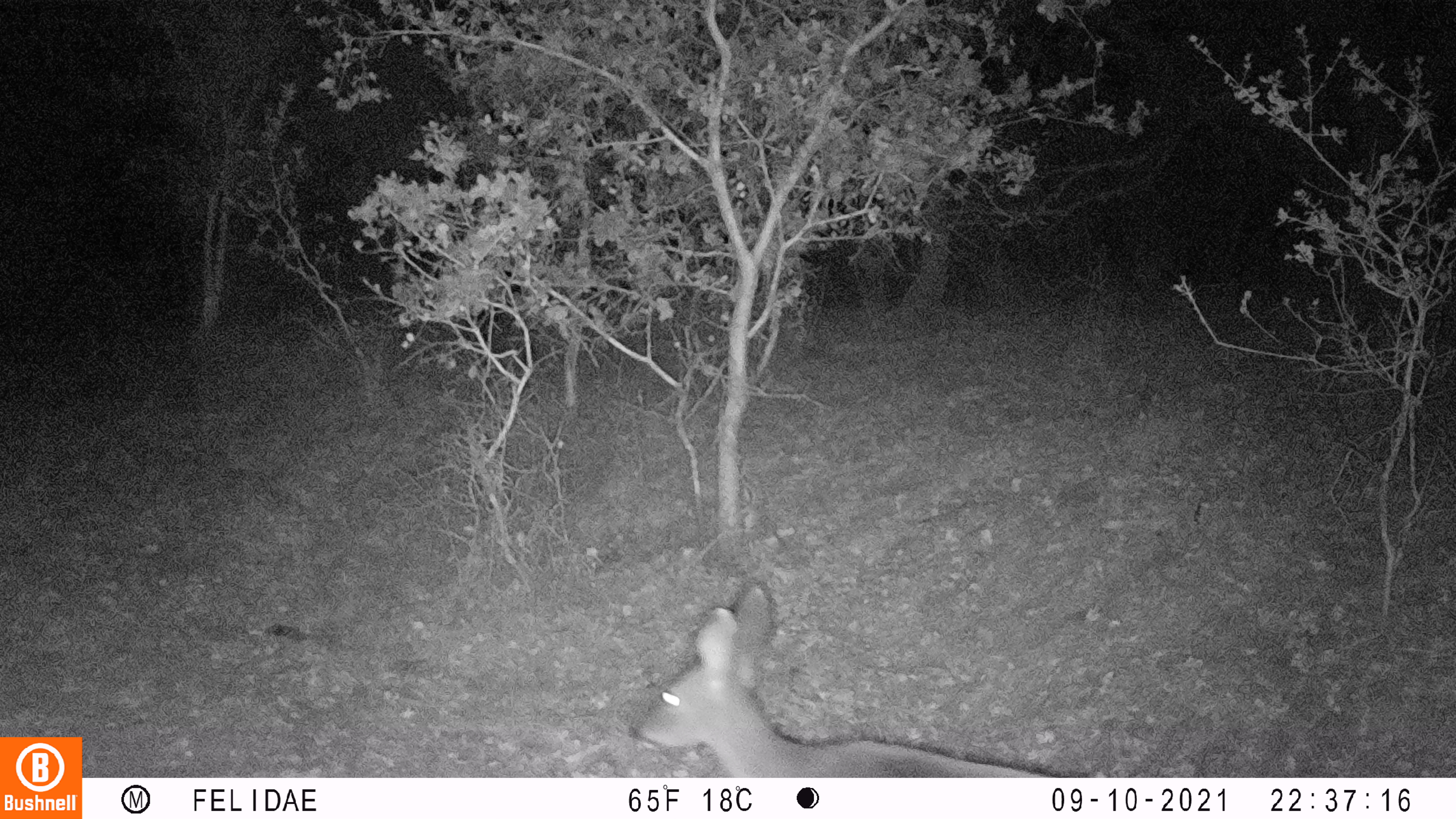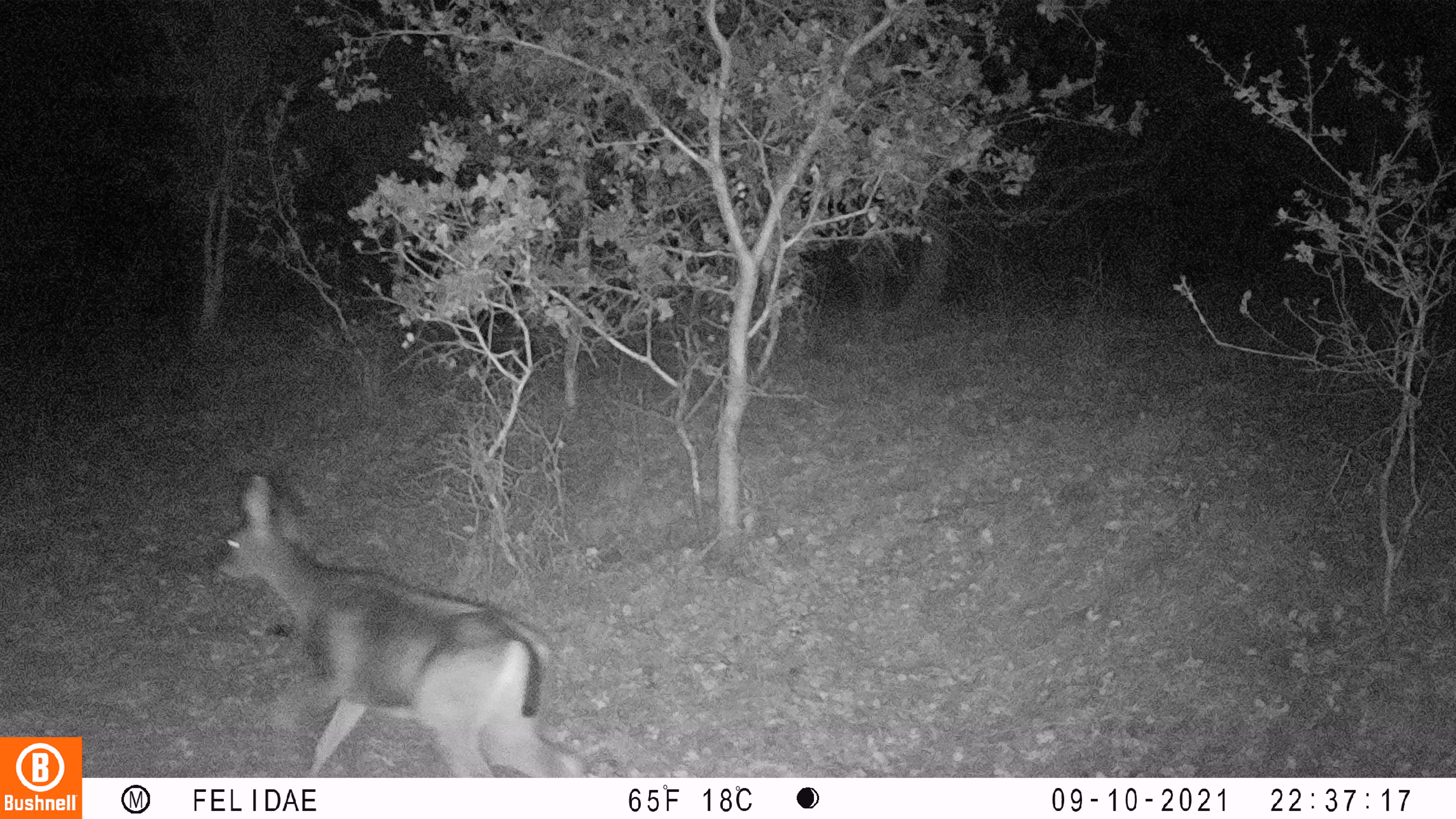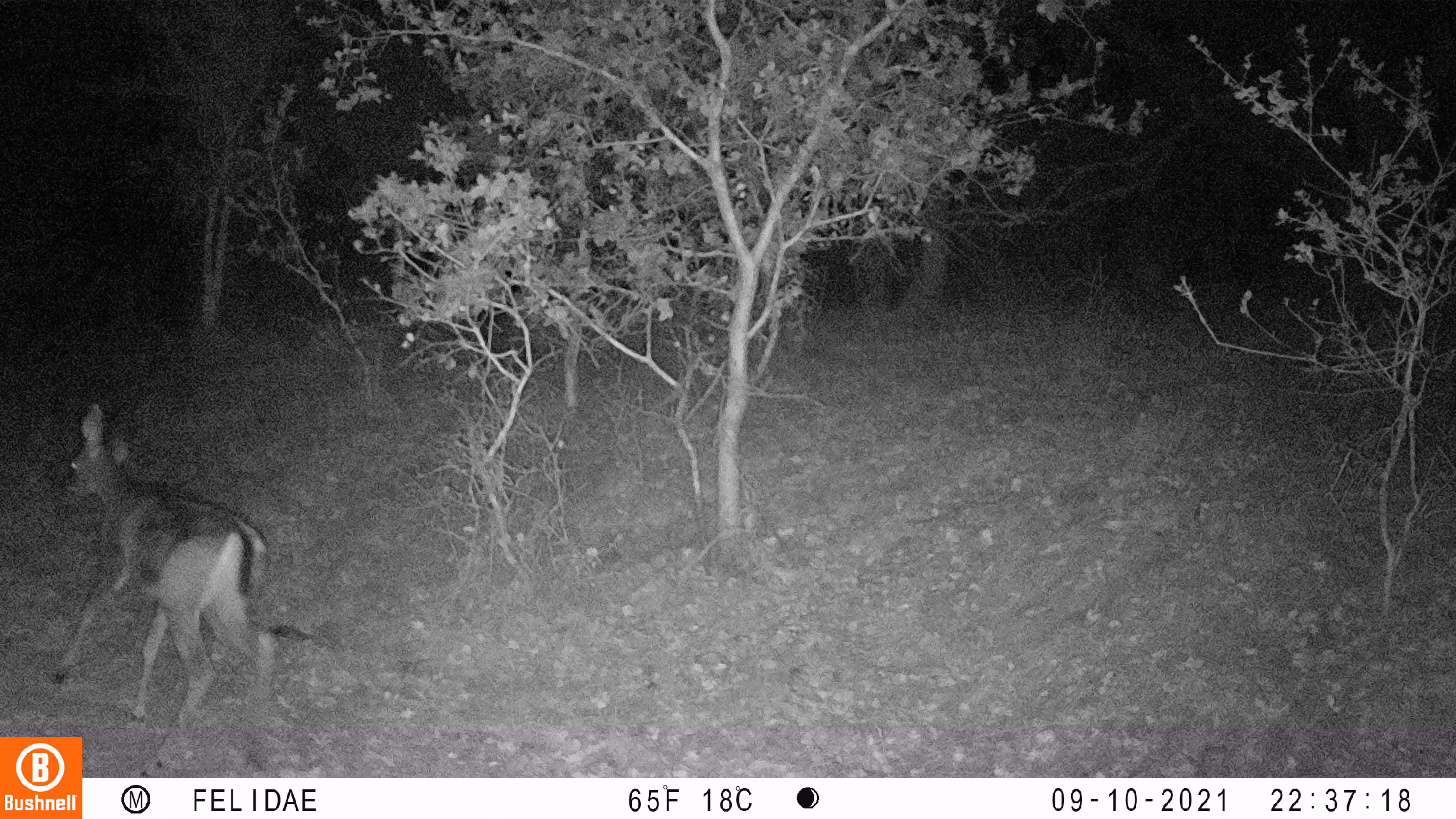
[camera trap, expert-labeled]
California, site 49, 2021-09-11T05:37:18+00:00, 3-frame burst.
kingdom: Animalia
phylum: Chordata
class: Mammalia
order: Artiodactyla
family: Cervidae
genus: Odocoileus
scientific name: Odocoileus hemionus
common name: mule deer